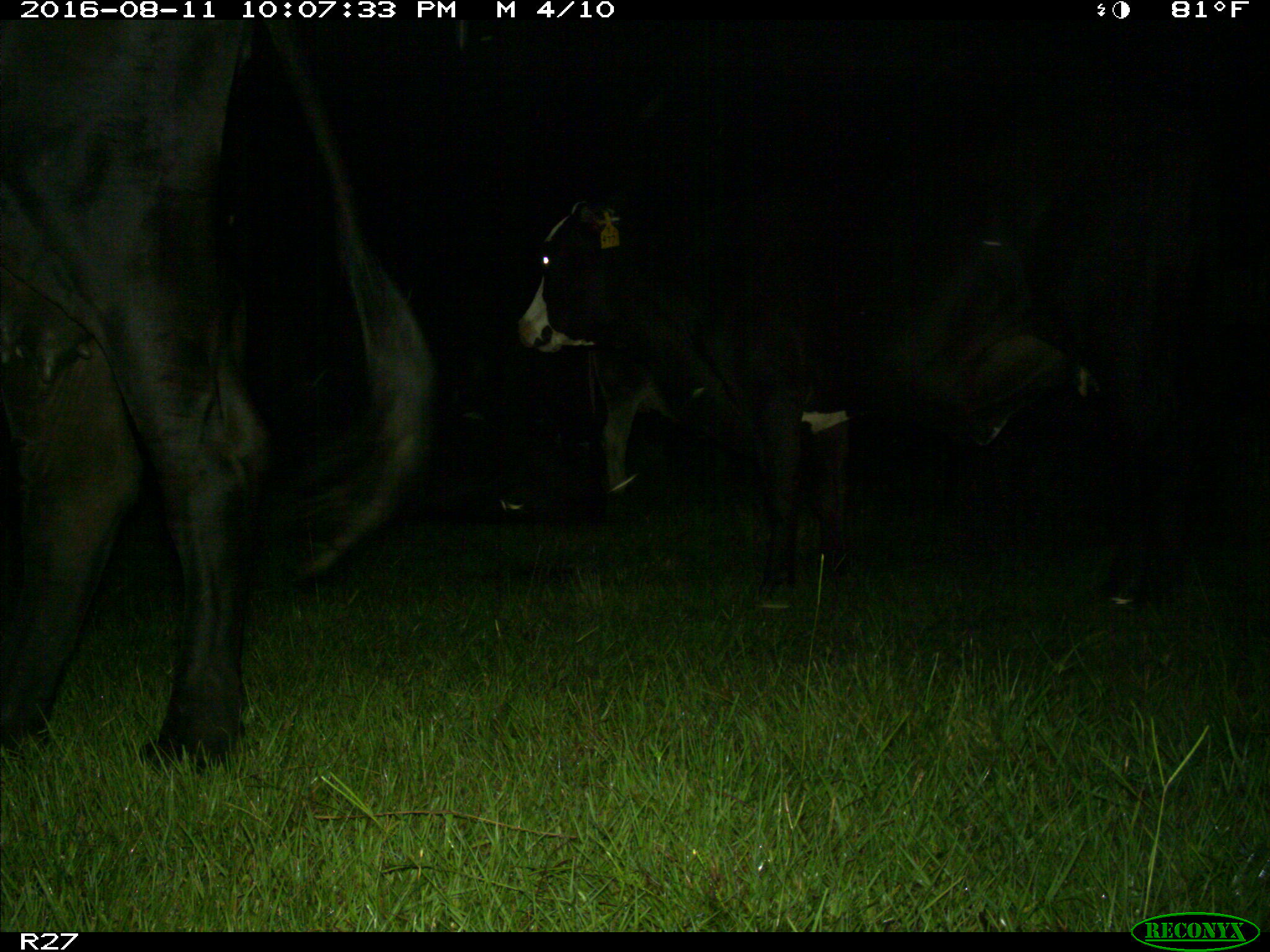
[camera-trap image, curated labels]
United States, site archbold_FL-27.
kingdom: Animalia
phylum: Chordata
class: Mammalia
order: Artiodactyla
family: Bovidae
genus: Bos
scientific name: Bos taurus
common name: domestic cow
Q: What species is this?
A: Bos taurus (domestic cow).